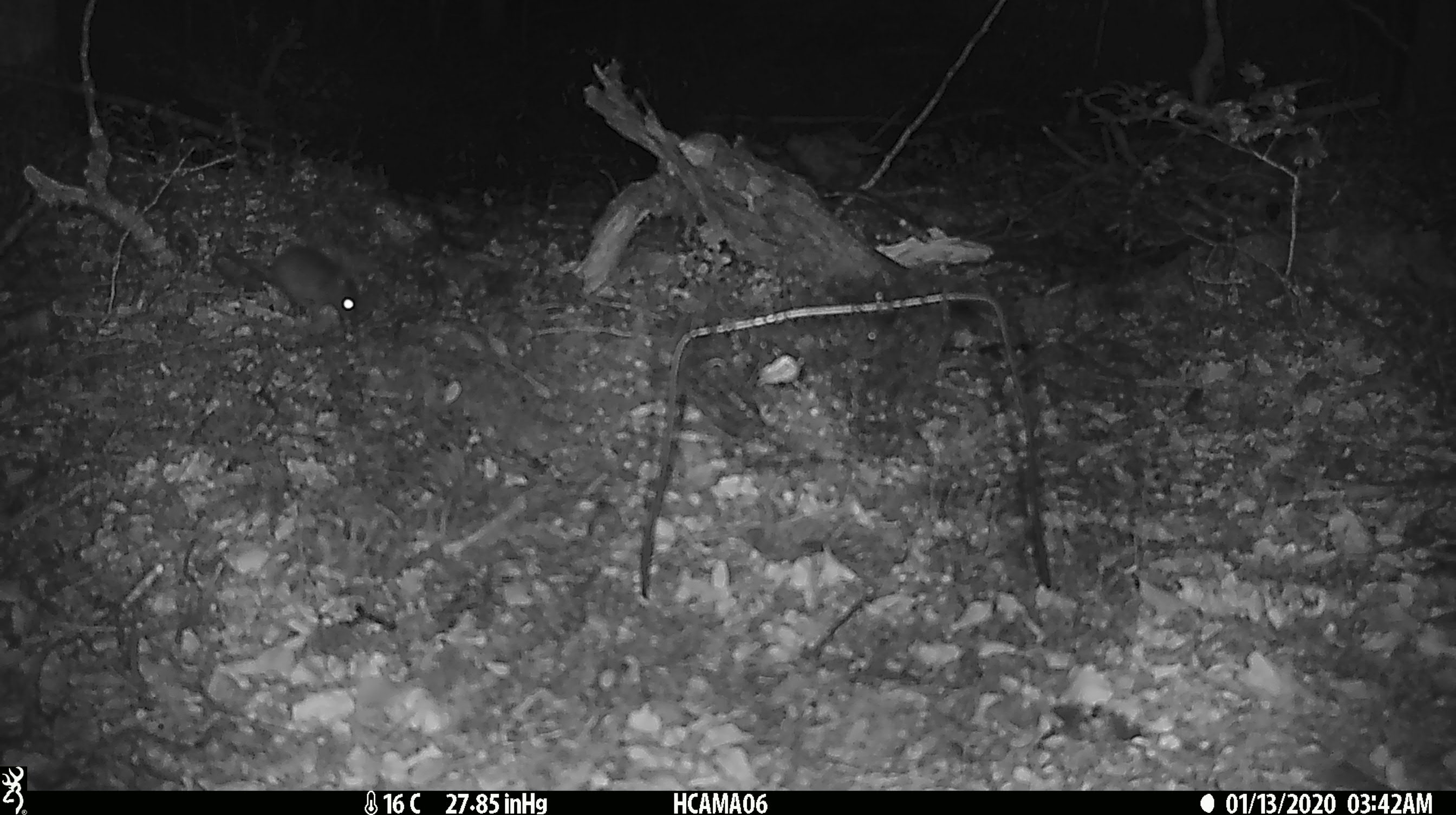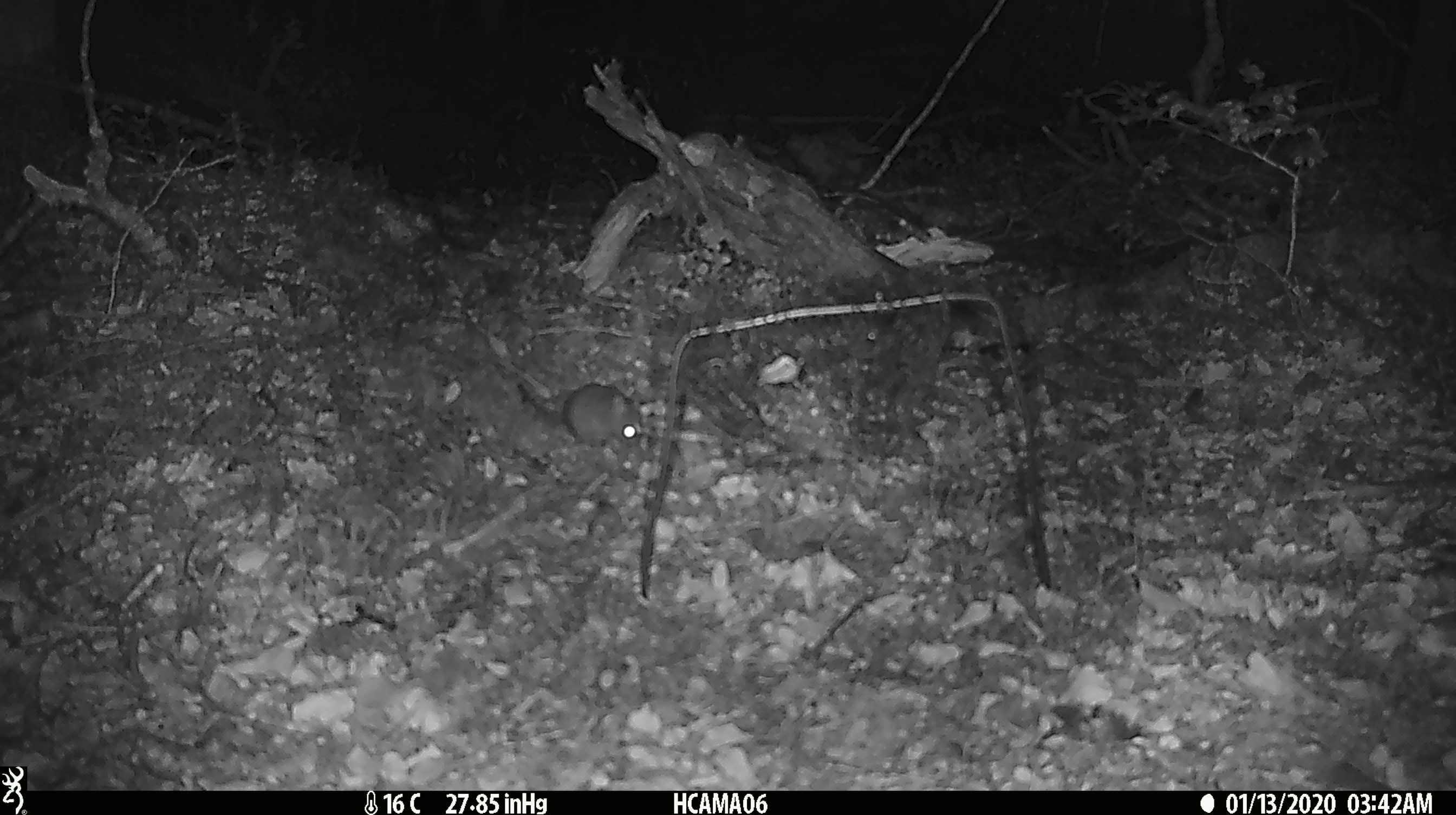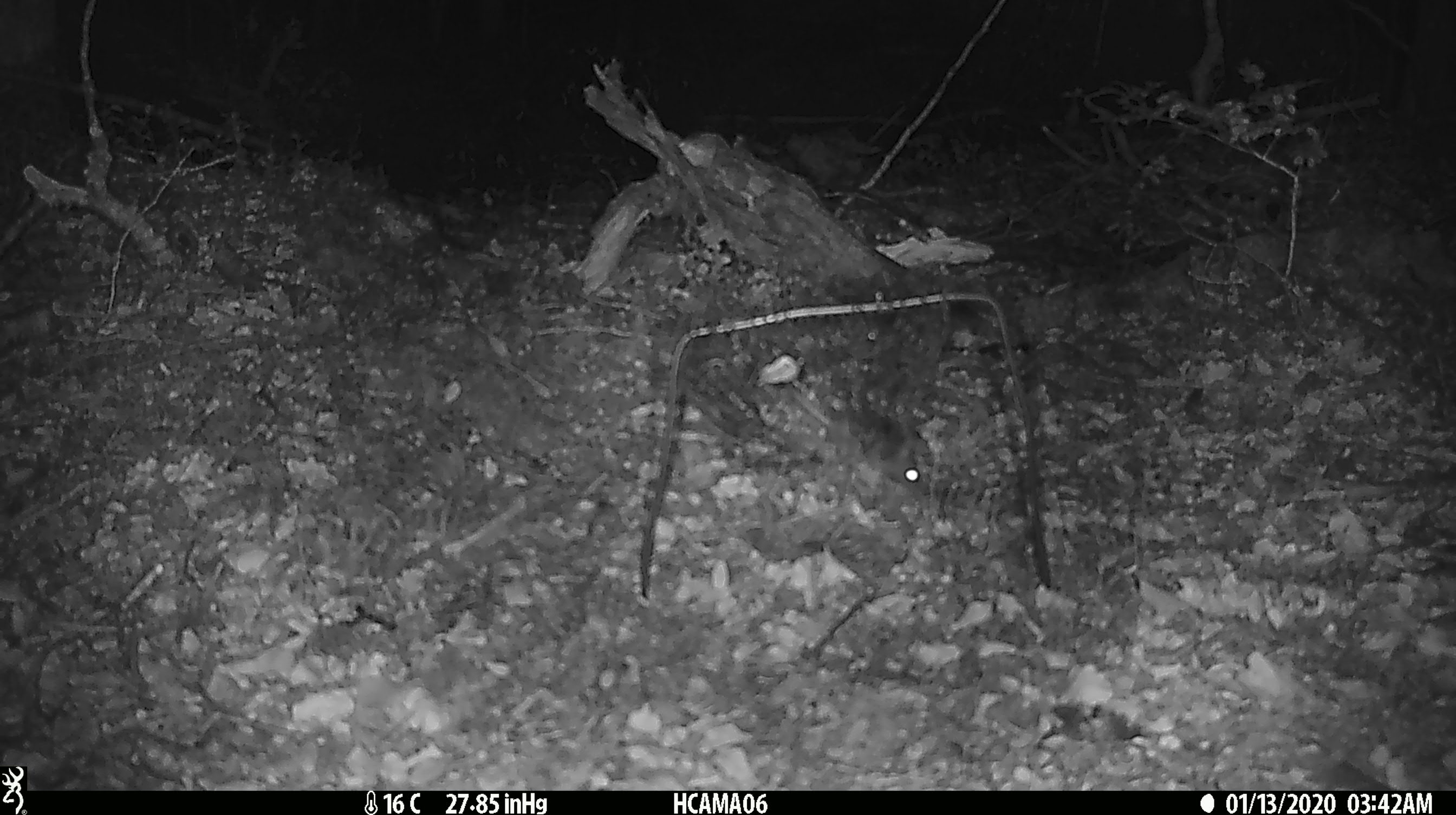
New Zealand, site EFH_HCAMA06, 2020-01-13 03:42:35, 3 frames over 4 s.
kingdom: Animalia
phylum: Chordata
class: Mammalia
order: Rodentia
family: Muridae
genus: Mus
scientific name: Mus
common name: mouse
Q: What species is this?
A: Mouse (Mus).